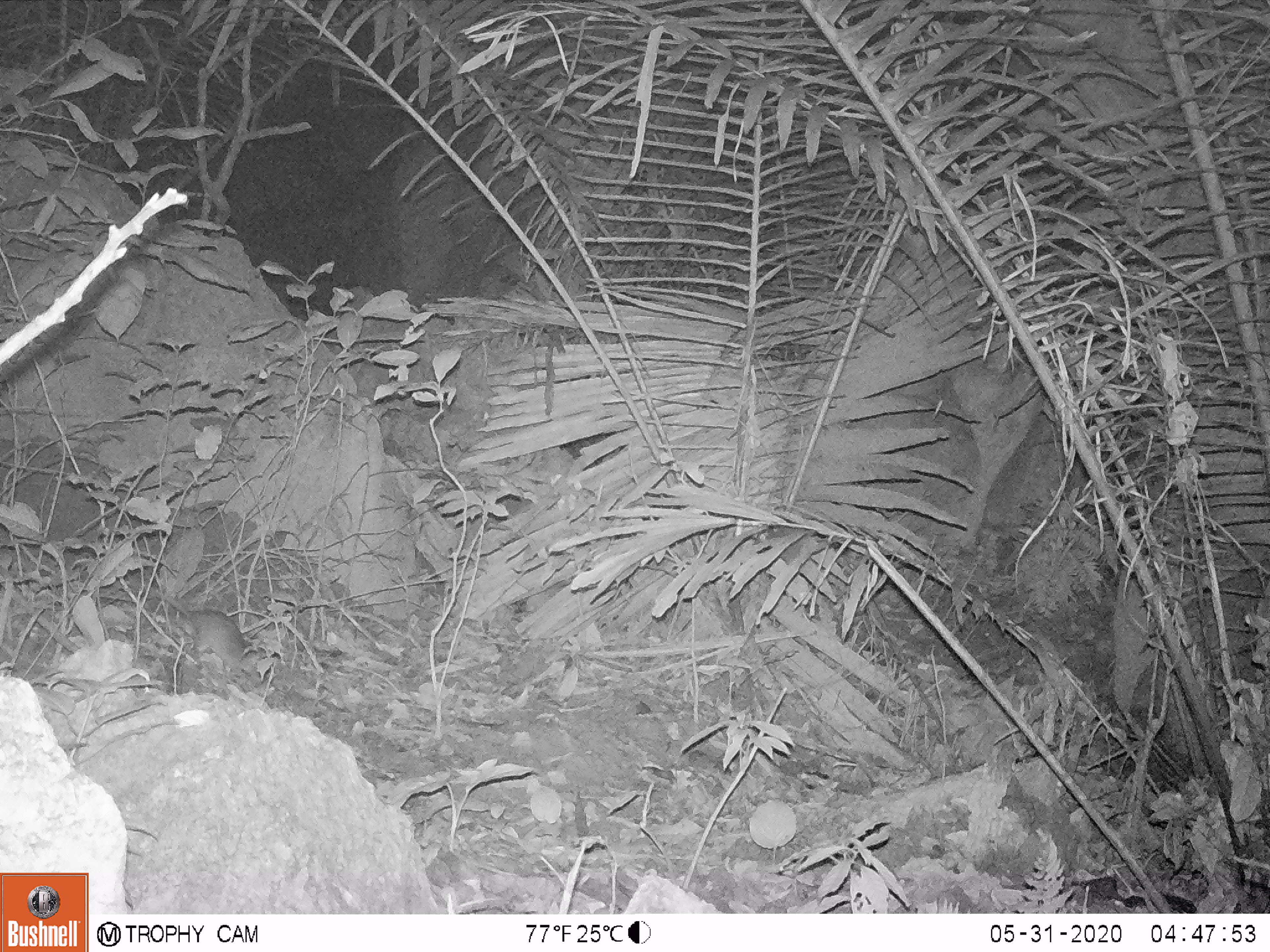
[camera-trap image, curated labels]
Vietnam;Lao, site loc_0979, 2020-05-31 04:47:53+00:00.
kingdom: Animalia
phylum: Chordata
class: Mammalia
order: Rodentia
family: Muridae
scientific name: Muridae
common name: old-world mice and rats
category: unidentified murid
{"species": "unidentified murid (old-world mice and rats) (Muridae)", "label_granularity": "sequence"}